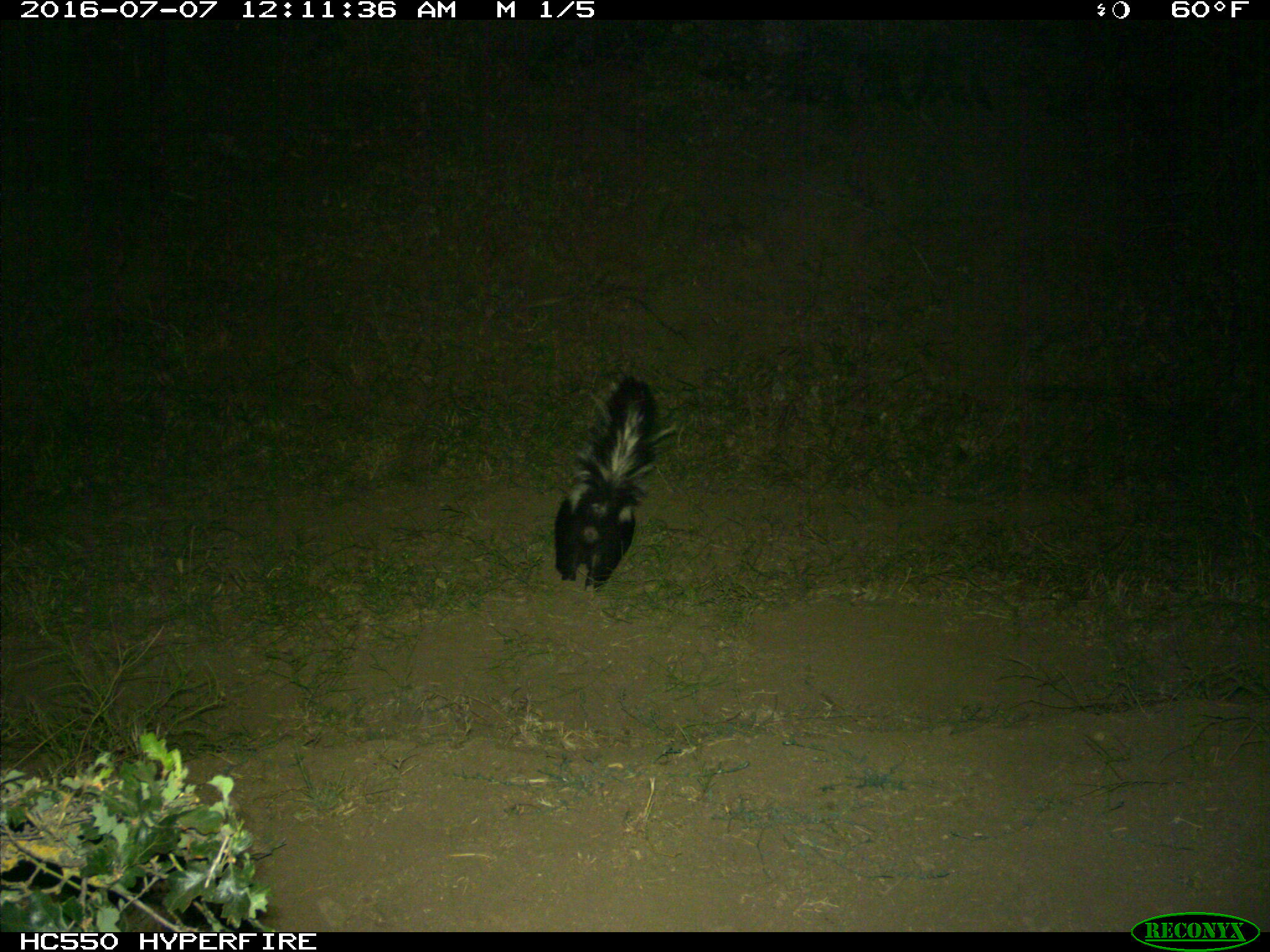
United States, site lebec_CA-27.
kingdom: Animalia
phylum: Chordata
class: Mammalia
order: Carnivora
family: Mephitidae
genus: Mephitis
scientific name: Mephitis mephitis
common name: striped skunk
Mephitis mephitis (striped skunk).